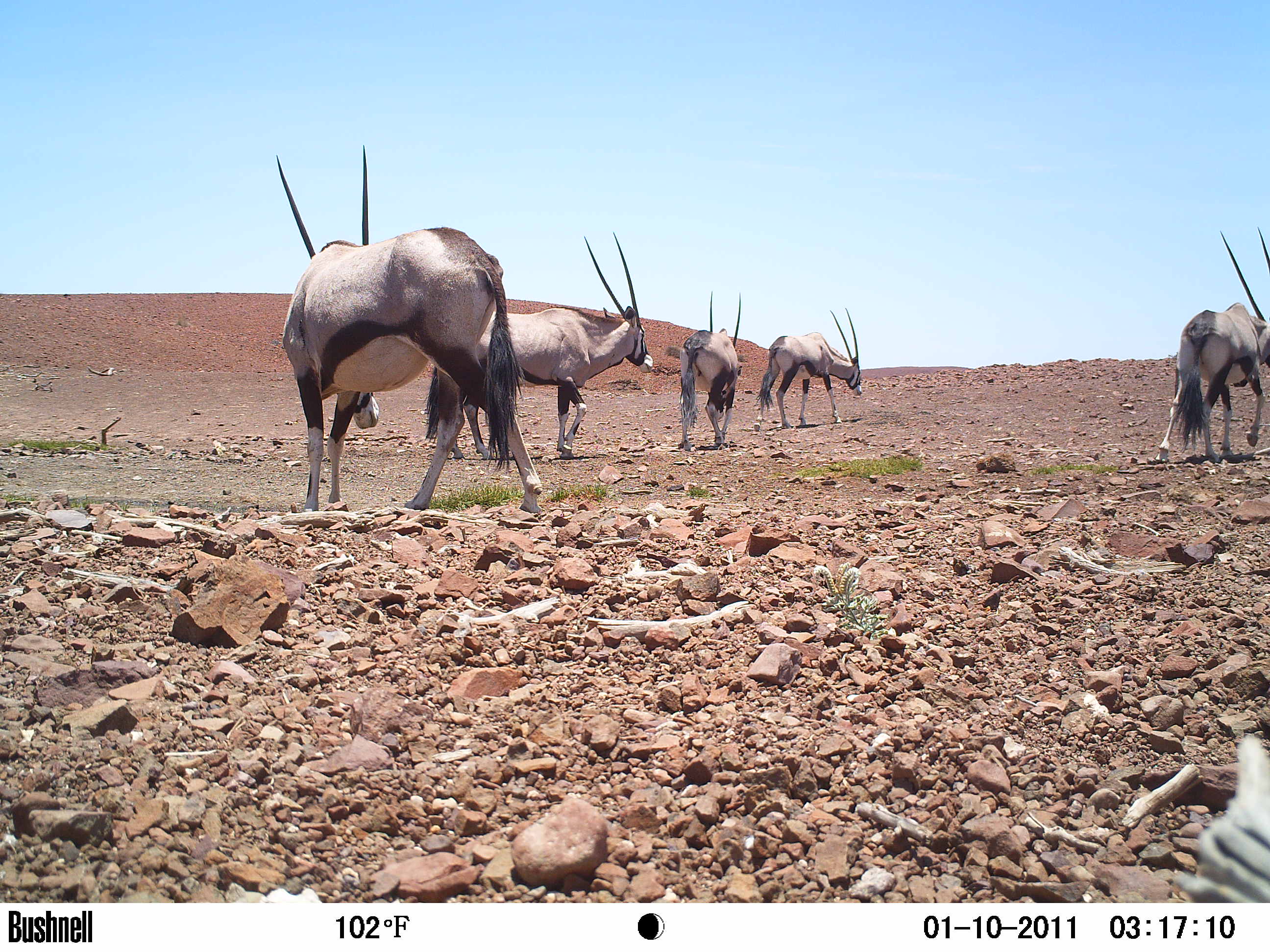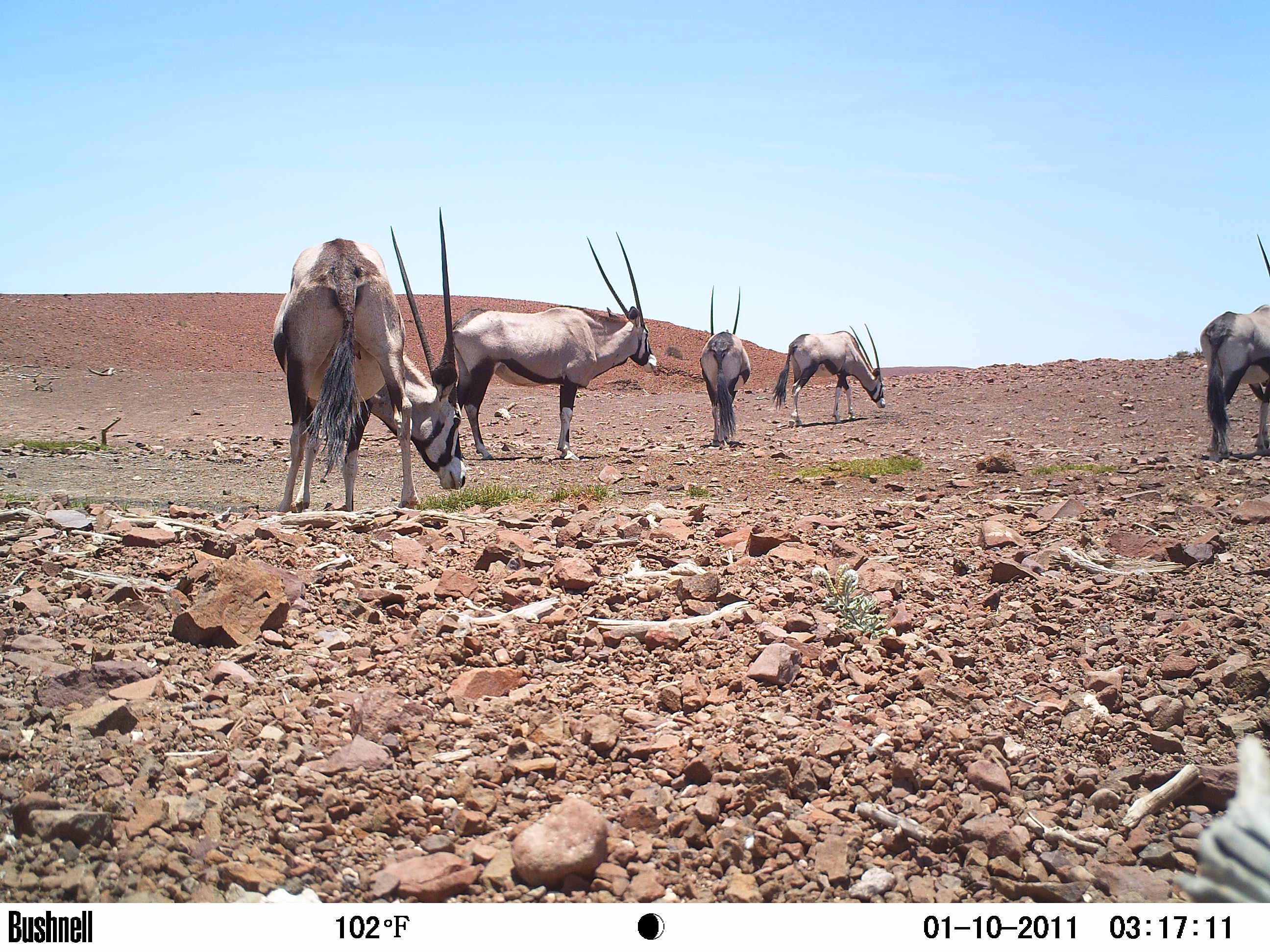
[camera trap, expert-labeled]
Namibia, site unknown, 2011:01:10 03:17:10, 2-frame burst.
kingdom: Animalia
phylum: Chordata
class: Mammalia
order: Artiodactyla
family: Bovidae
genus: Oryx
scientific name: Oryx gazella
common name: gemsbok